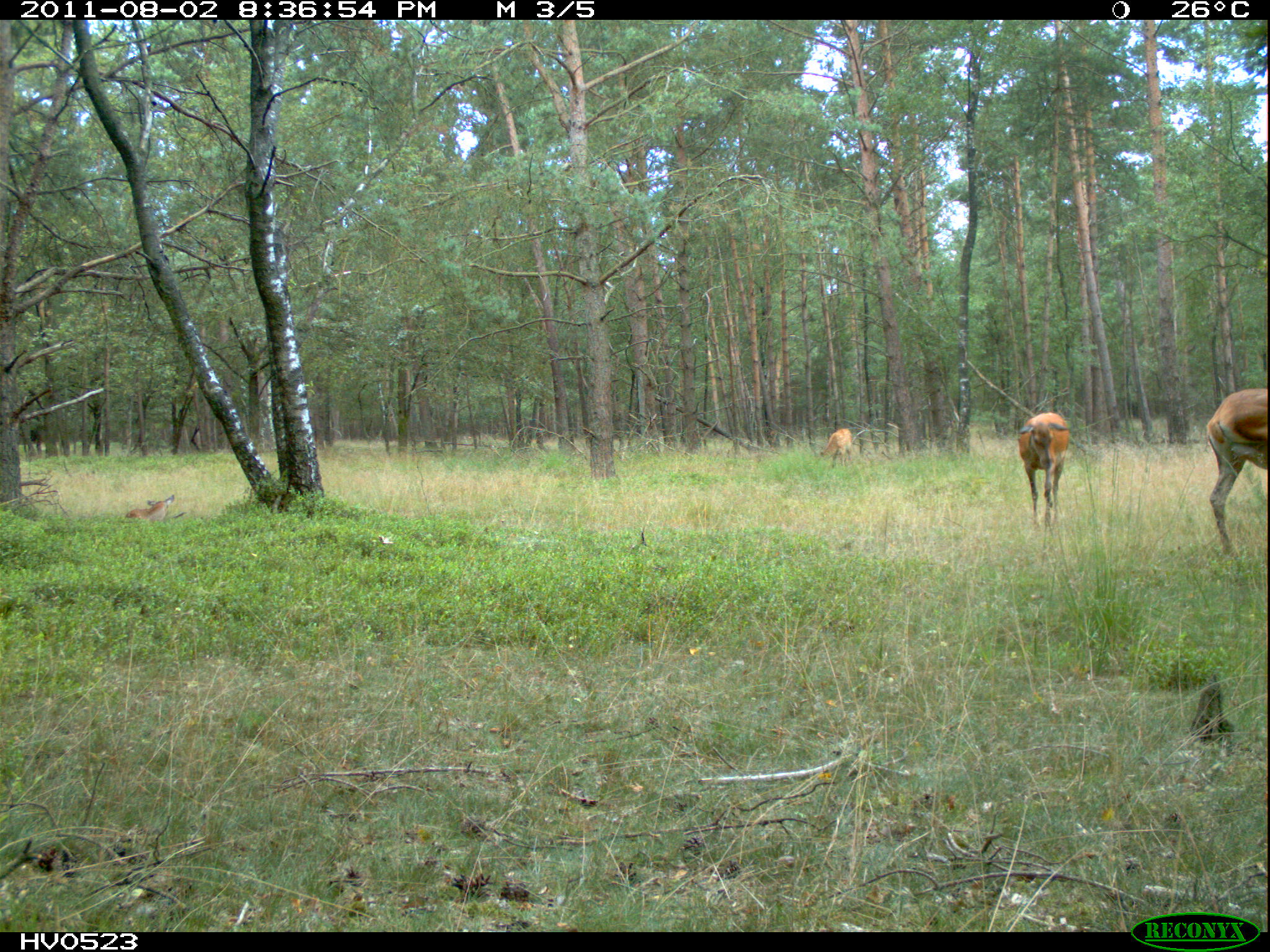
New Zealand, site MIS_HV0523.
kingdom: Animalia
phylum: Chordata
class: Mammalia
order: Artiodactyla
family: Cervidae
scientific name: Cervidae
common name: deer